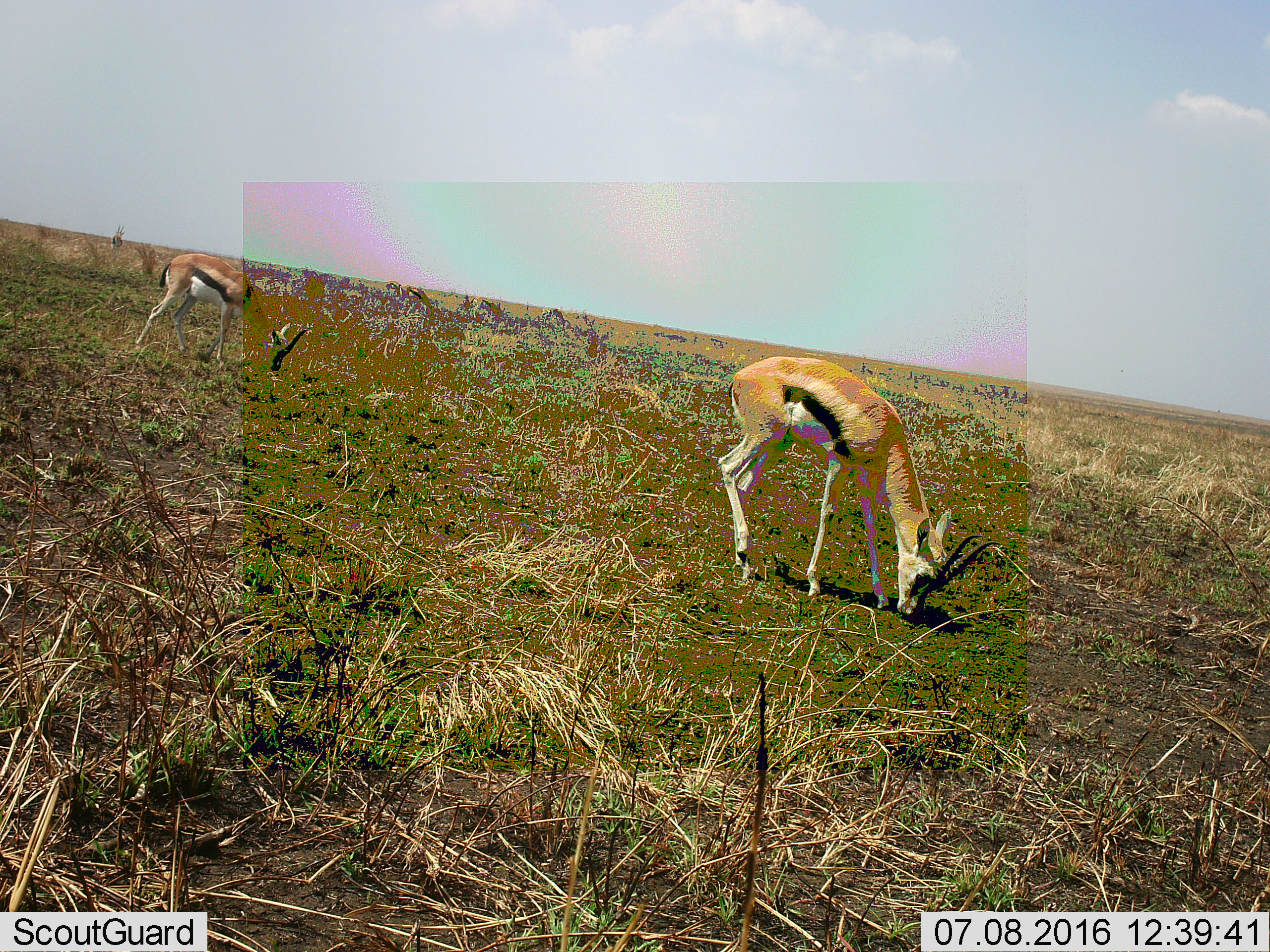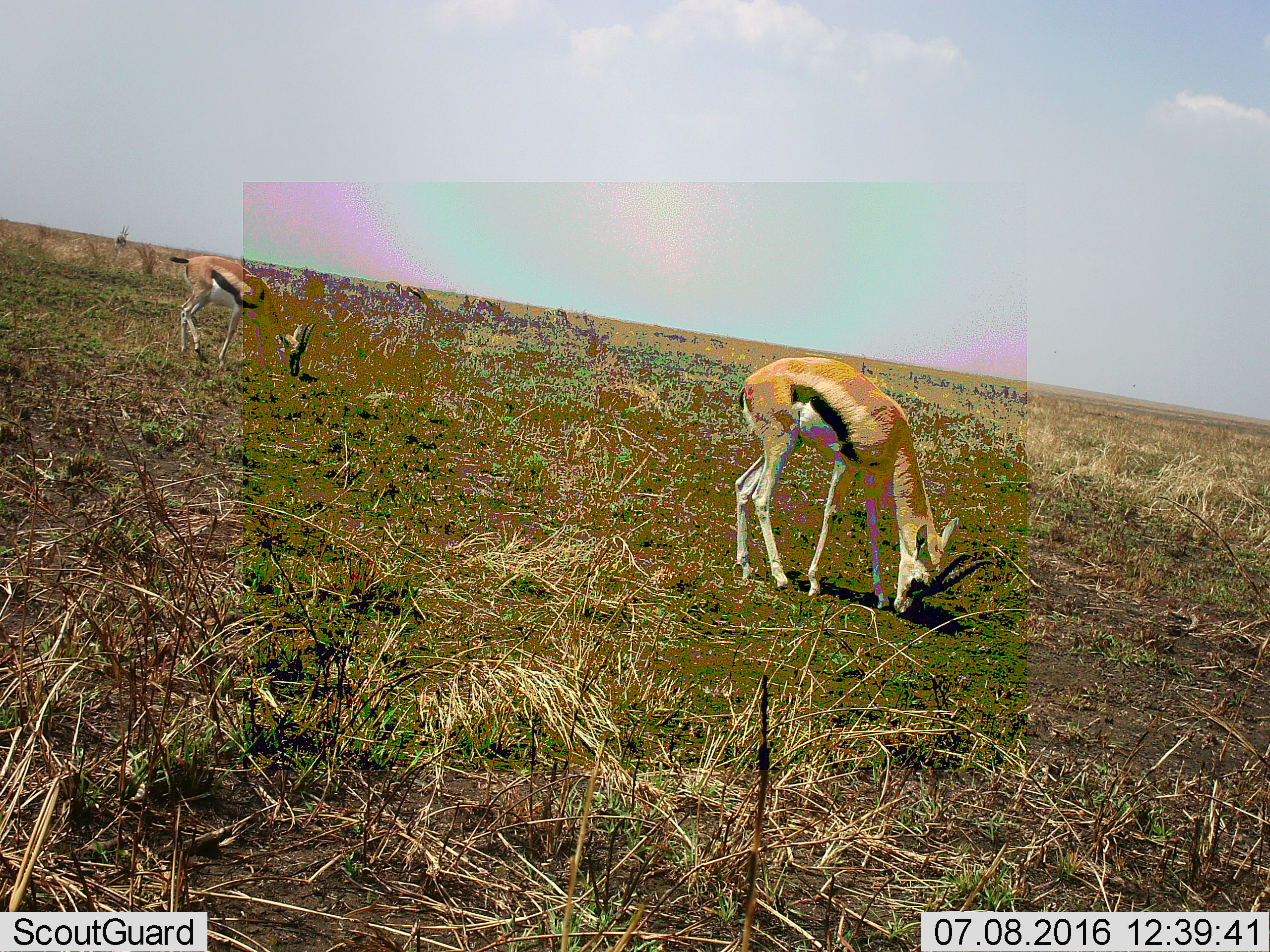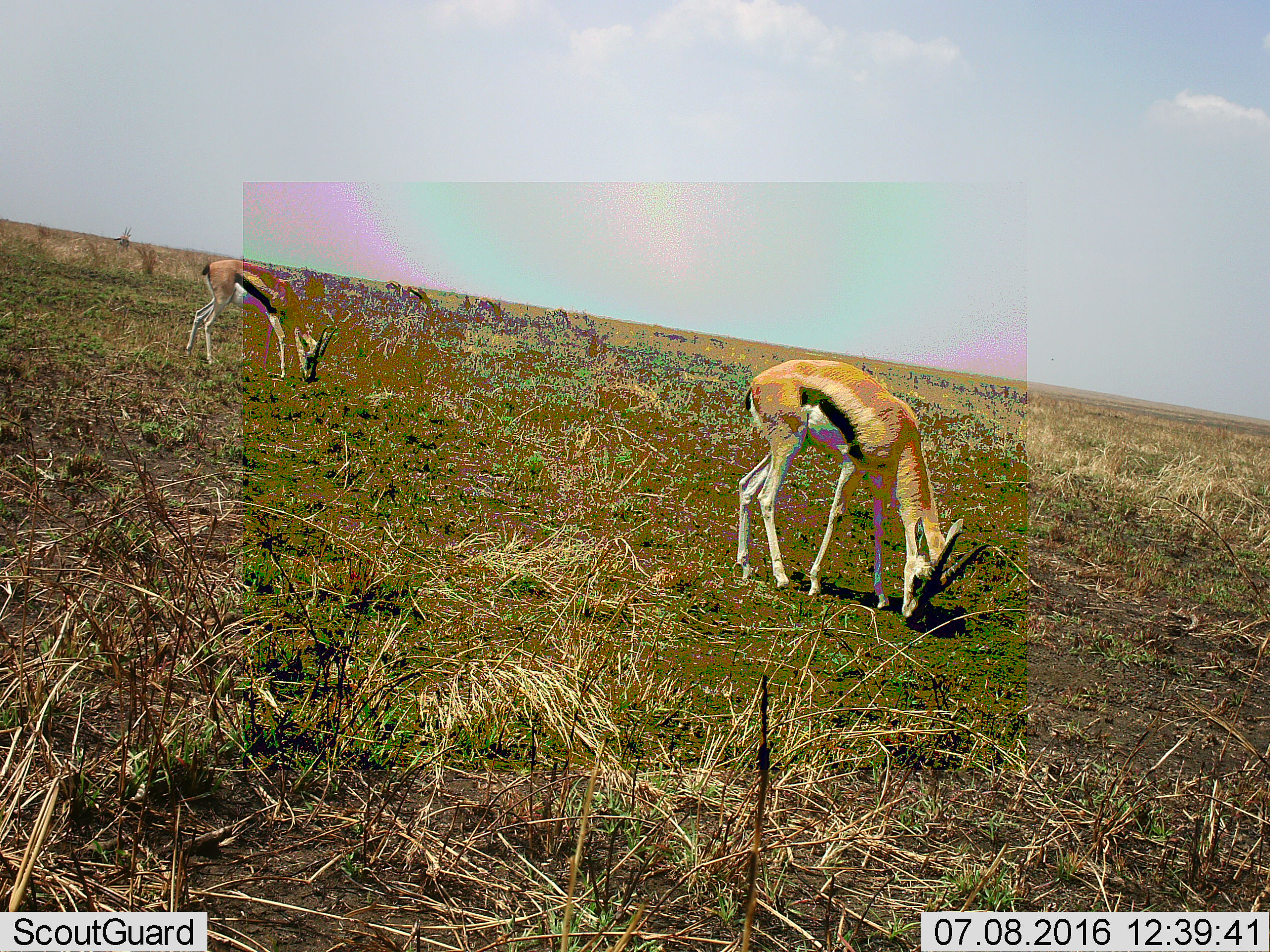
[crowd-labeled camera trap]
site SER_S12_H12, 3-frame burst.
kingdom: Animalia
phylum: Chordata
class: Mammalia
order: Artiodactyla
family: Bovidae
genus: Eudorcas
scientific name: Eudorcas thomsonii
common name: thomson's gazelle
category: gazellethomsons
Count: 2.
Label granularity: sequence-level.